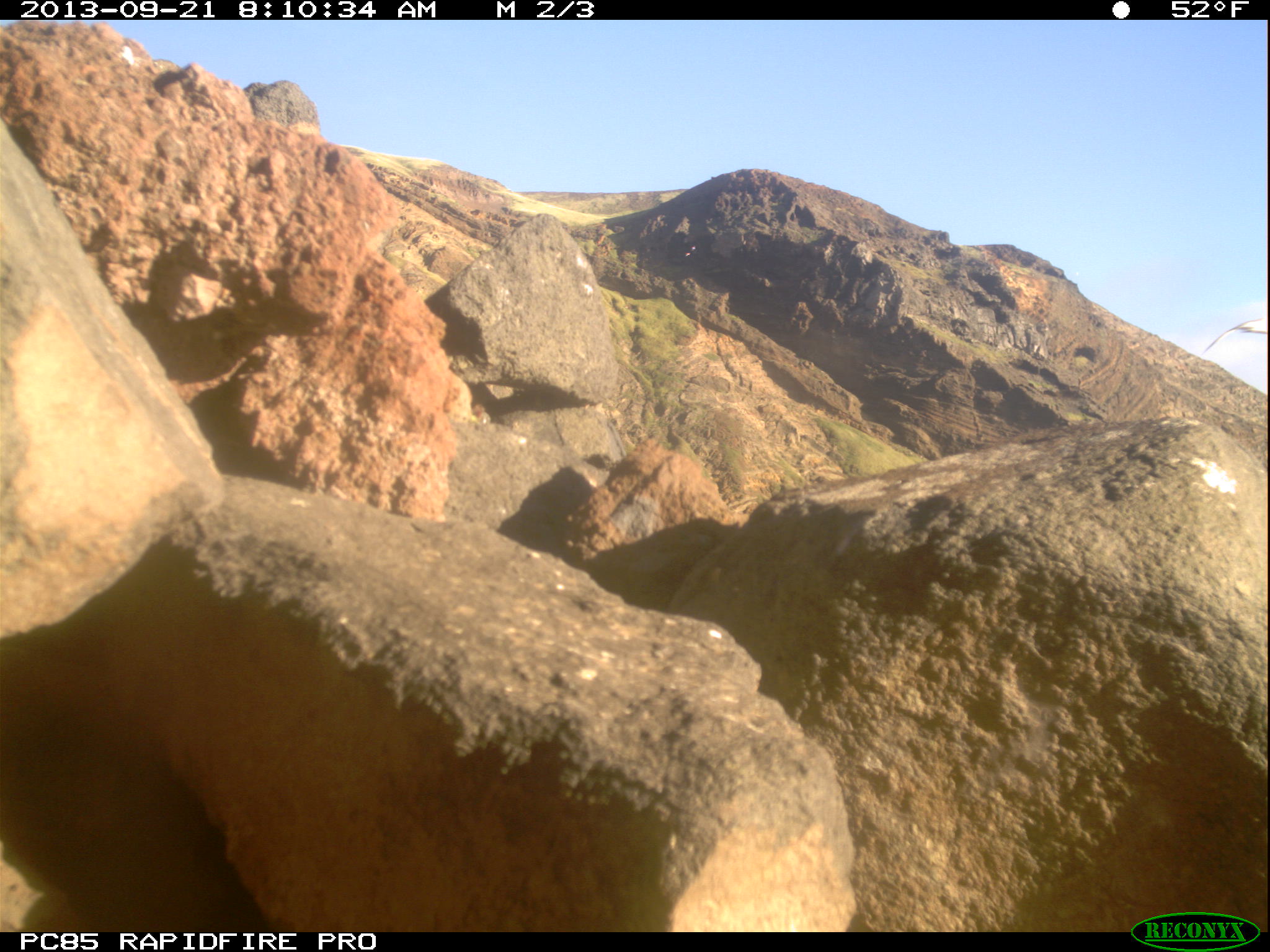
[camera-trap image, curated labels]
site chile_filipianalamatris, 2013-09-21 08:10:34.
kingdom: Animalia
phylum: Chordata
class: Aves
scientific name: Aves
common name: bird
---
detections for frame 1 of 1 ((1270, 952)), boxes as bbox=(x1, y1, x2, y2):
bird: bbox=(1197, 316, 1270, 356)